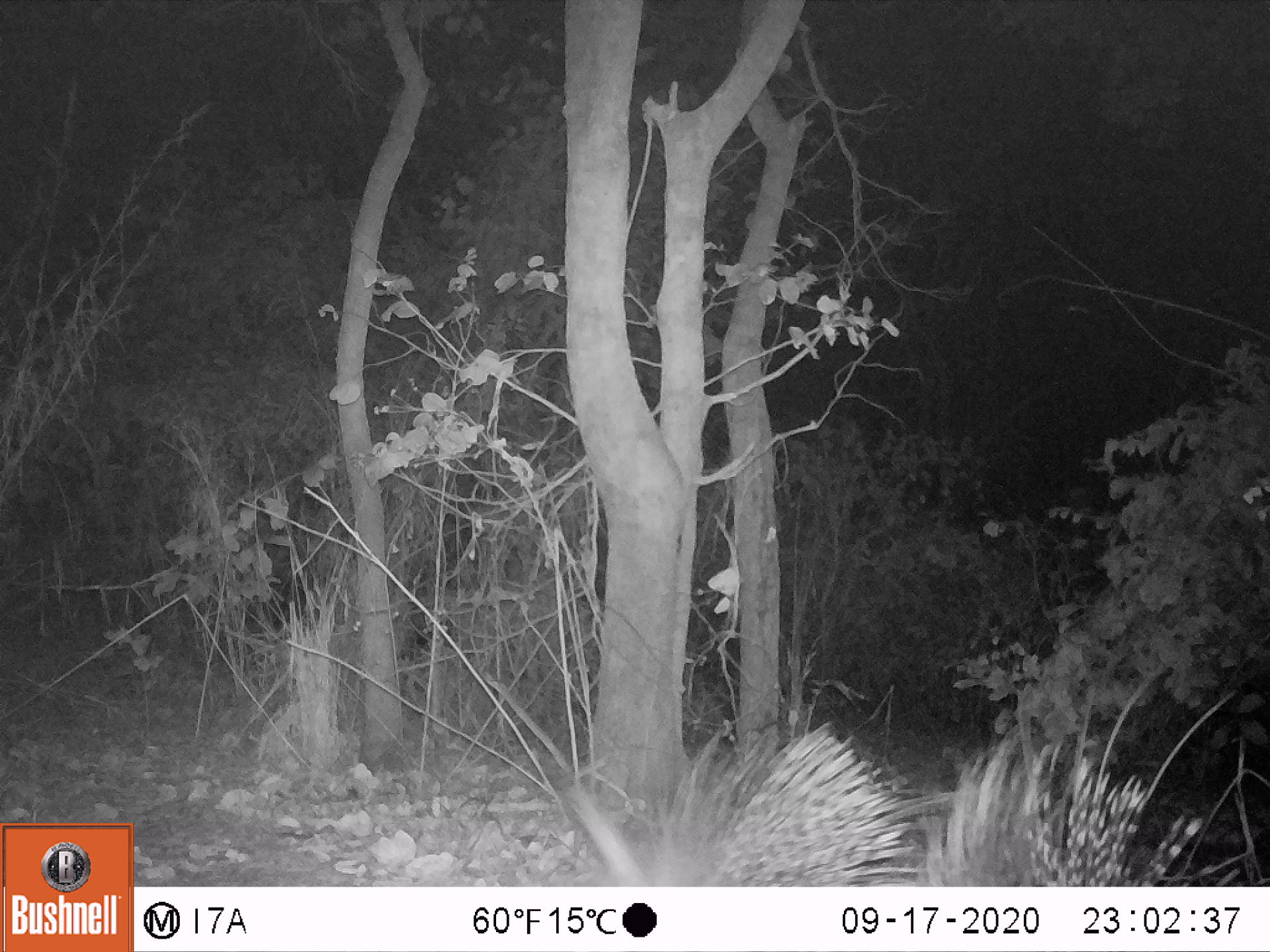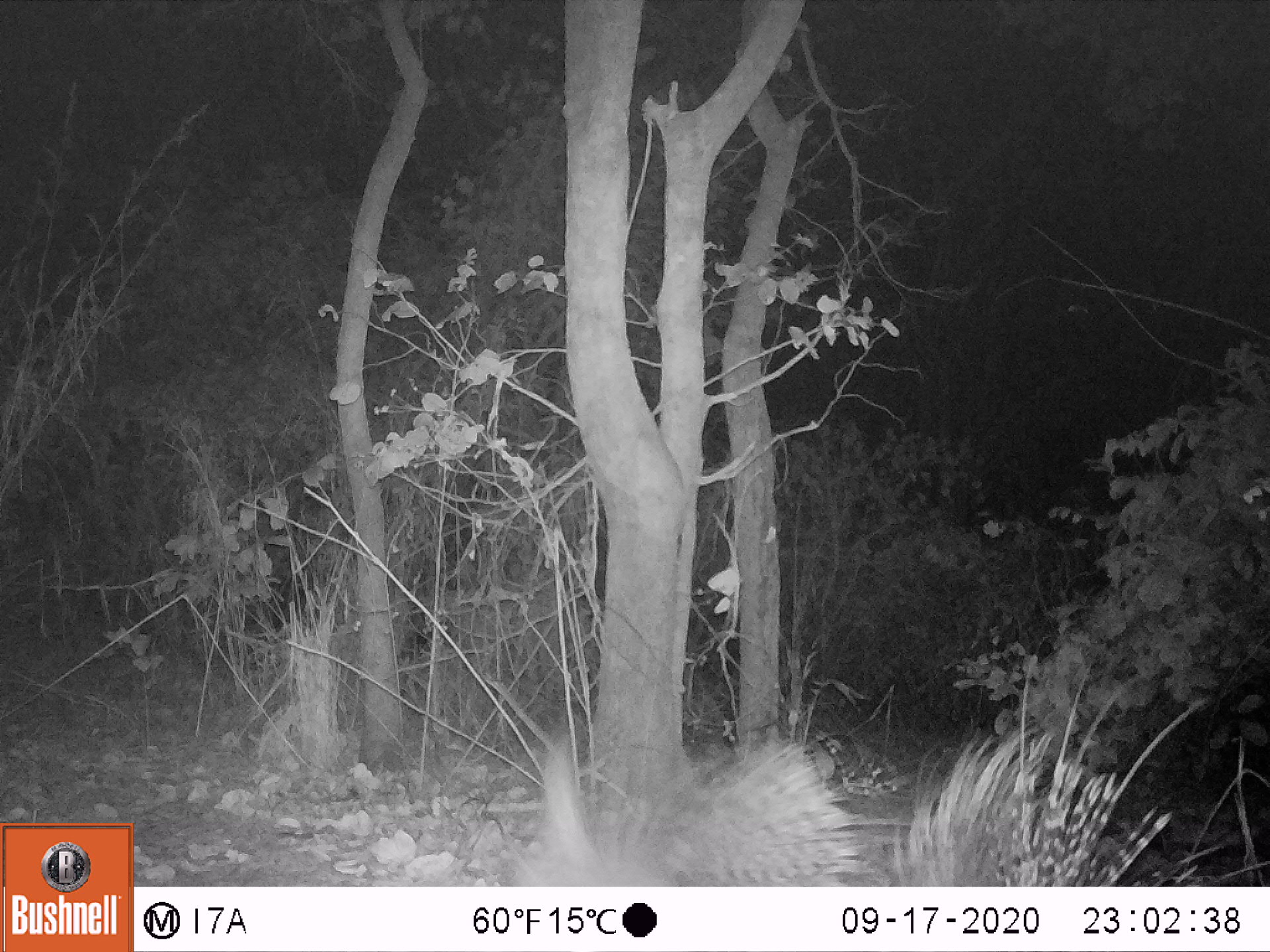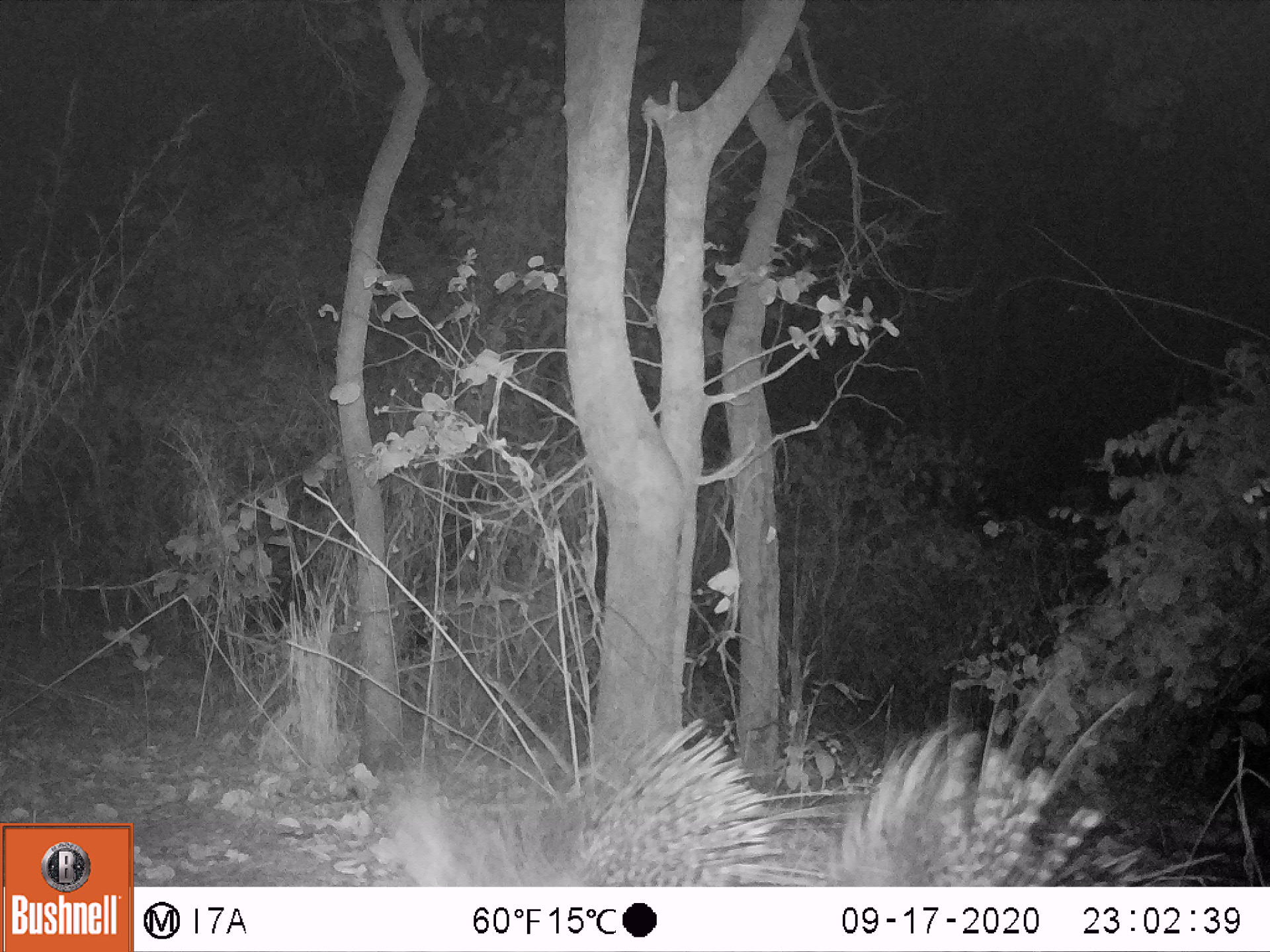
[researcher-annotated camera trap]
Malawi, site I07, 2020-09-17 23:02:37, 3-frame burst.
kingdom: Animalia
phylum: Chordata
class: Mammalia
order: Rodentia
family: Hystricidae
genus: Hystrix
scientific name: Hystrix africaeaustralis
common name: cape porcupine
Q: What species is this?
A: Cape porcupine (Hystrix africaeaustralis).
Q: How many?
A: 2.